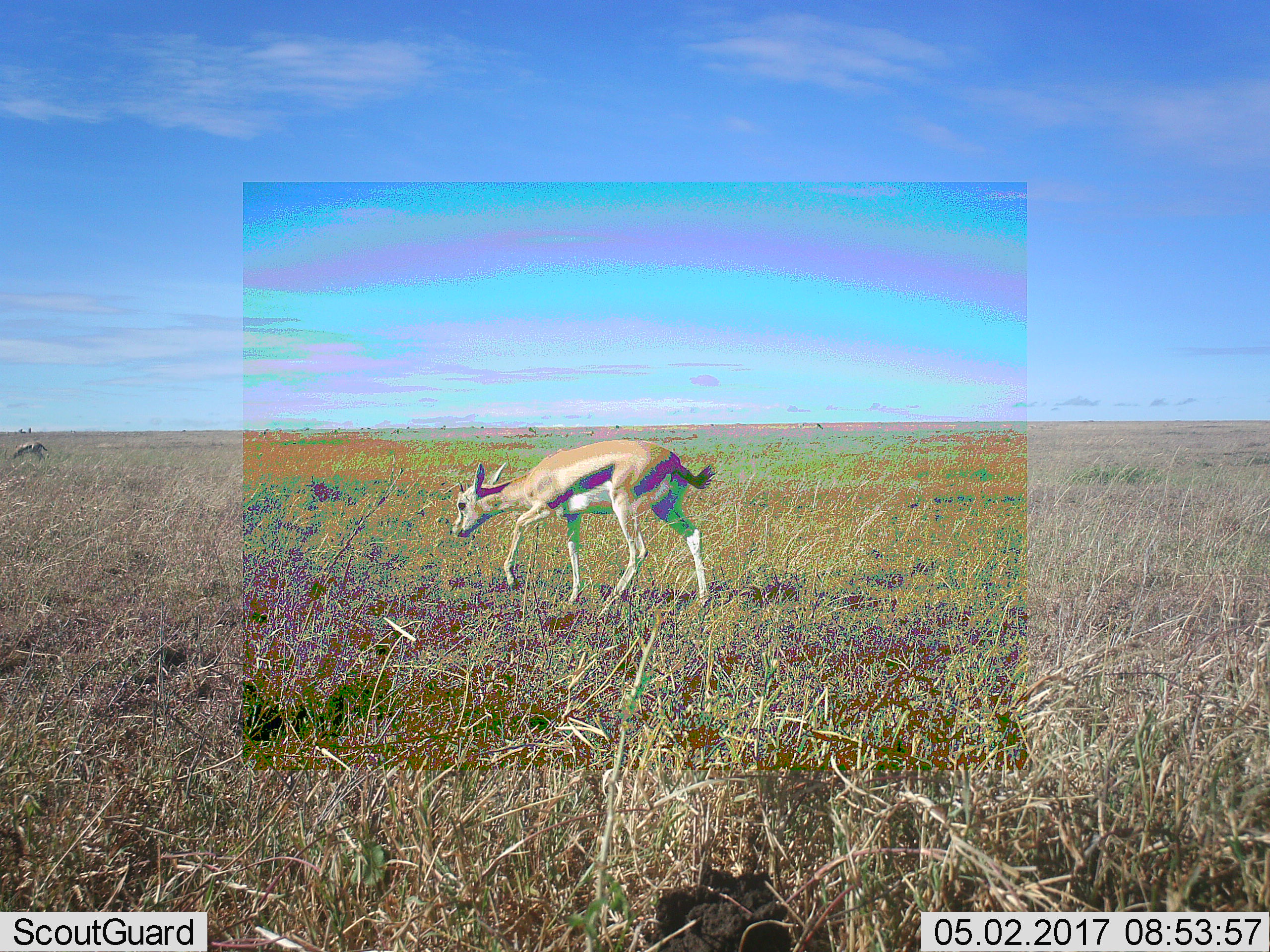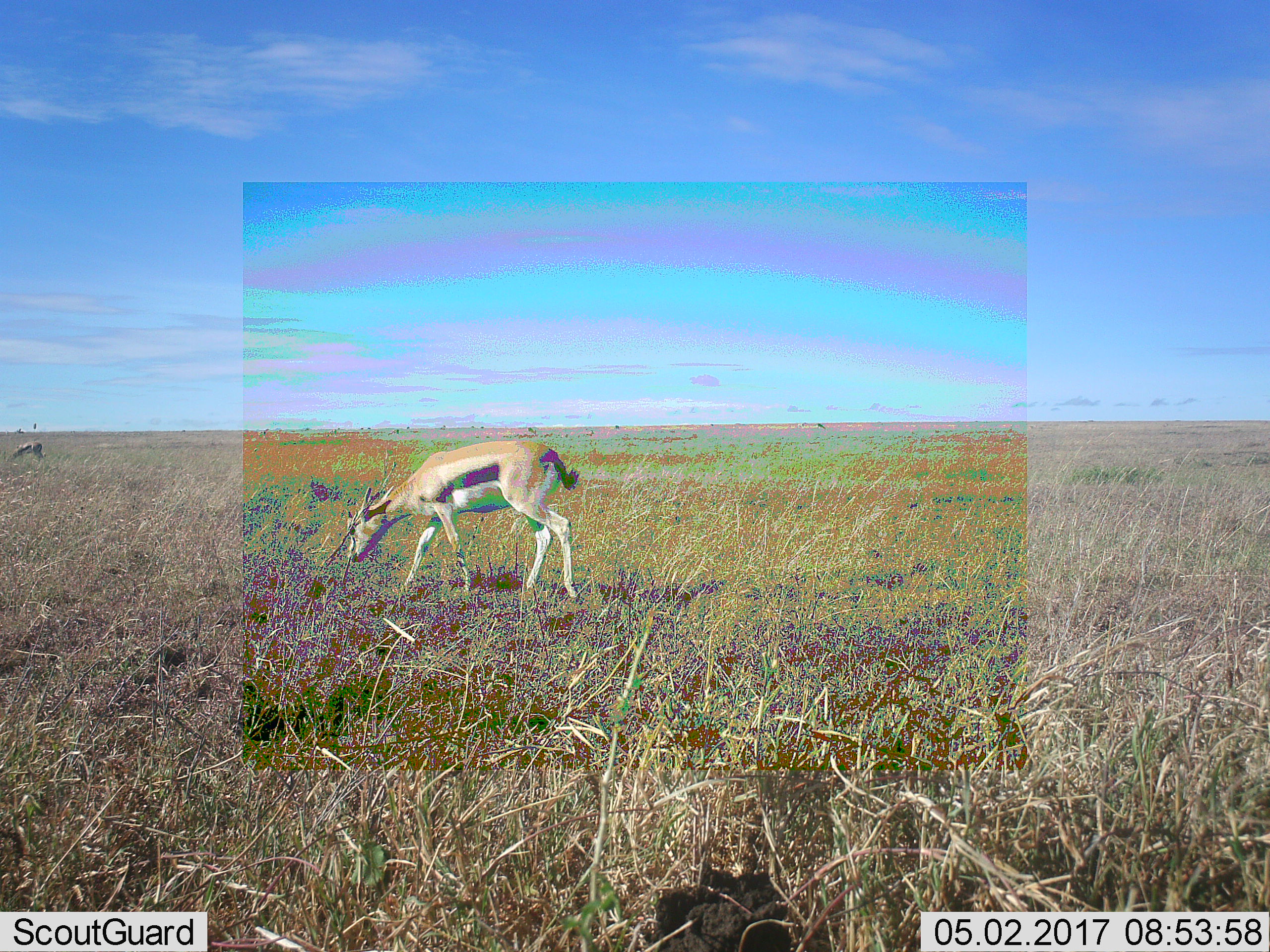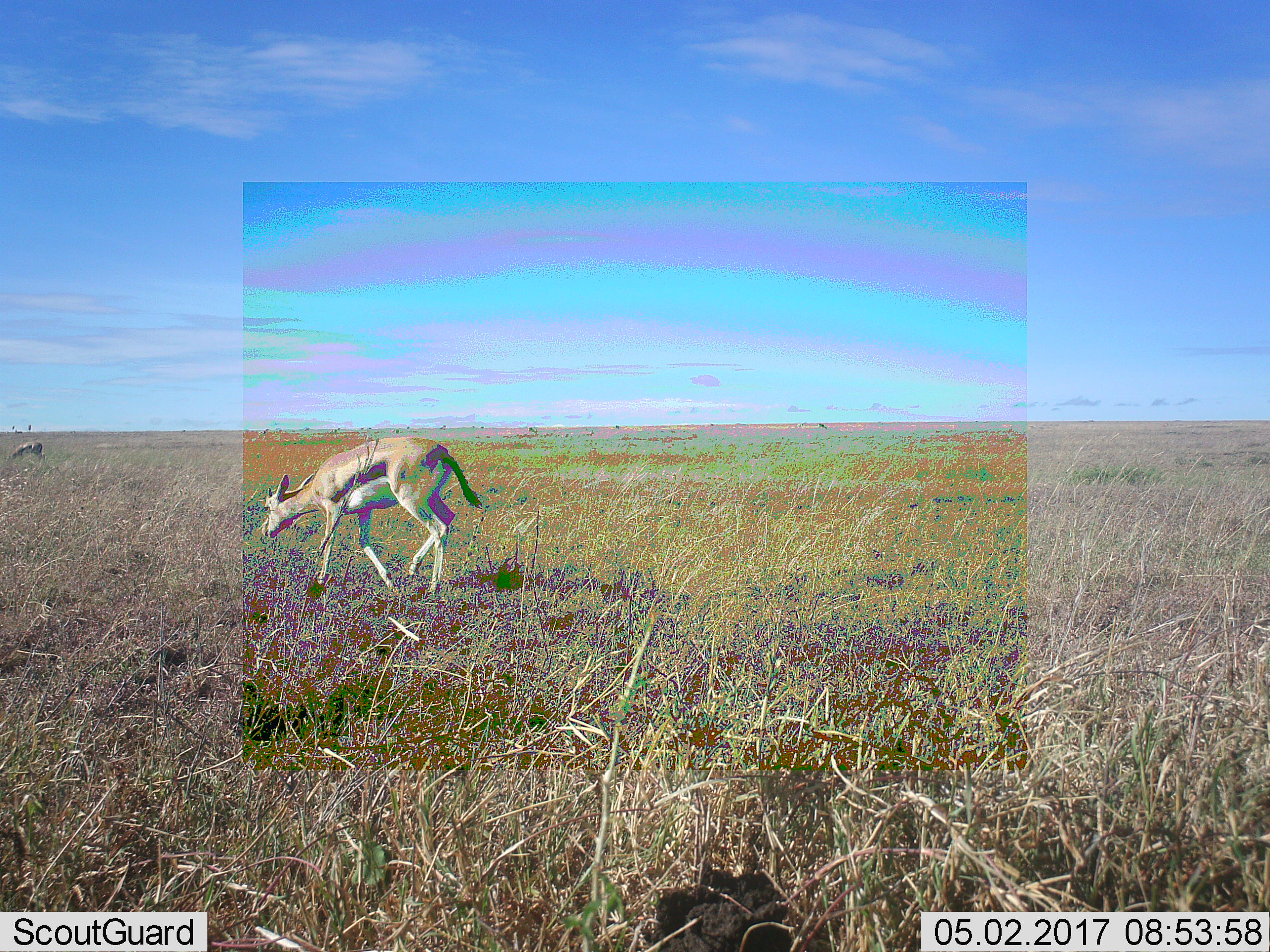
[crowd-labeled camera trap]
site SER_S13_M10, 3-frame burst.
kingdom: Animalia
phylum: Chordata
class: Mammalia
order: Artiodactyla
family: Bovidae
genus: Eudorcas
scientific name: Eudorcas thomsonii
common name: thomson's gazelle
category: gazellethomsons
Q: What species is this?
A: Gazellethomsons (thomson's gazelle) (Eudorcas thomsonii).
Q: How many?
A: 2.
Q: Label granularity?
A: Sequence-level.